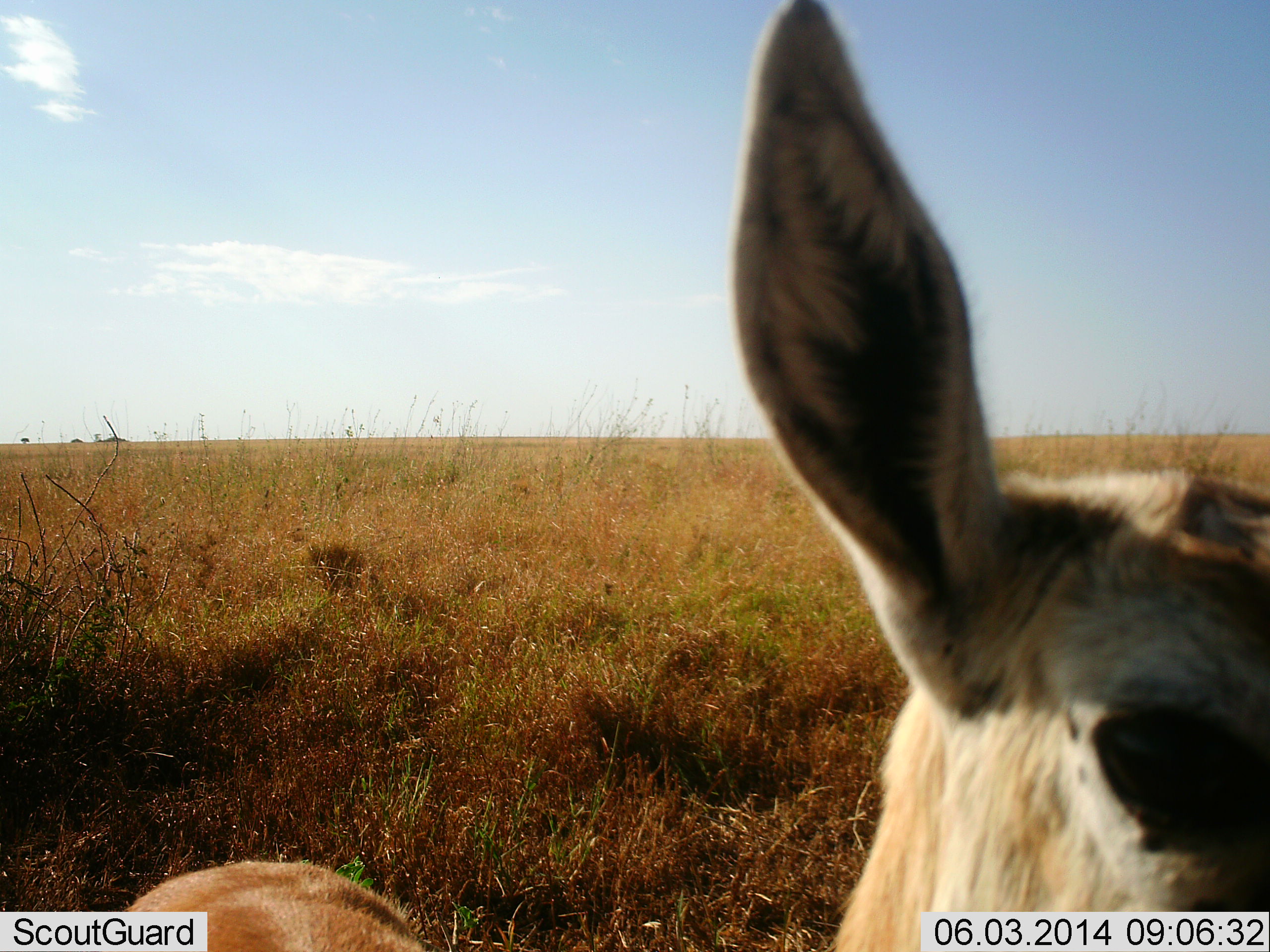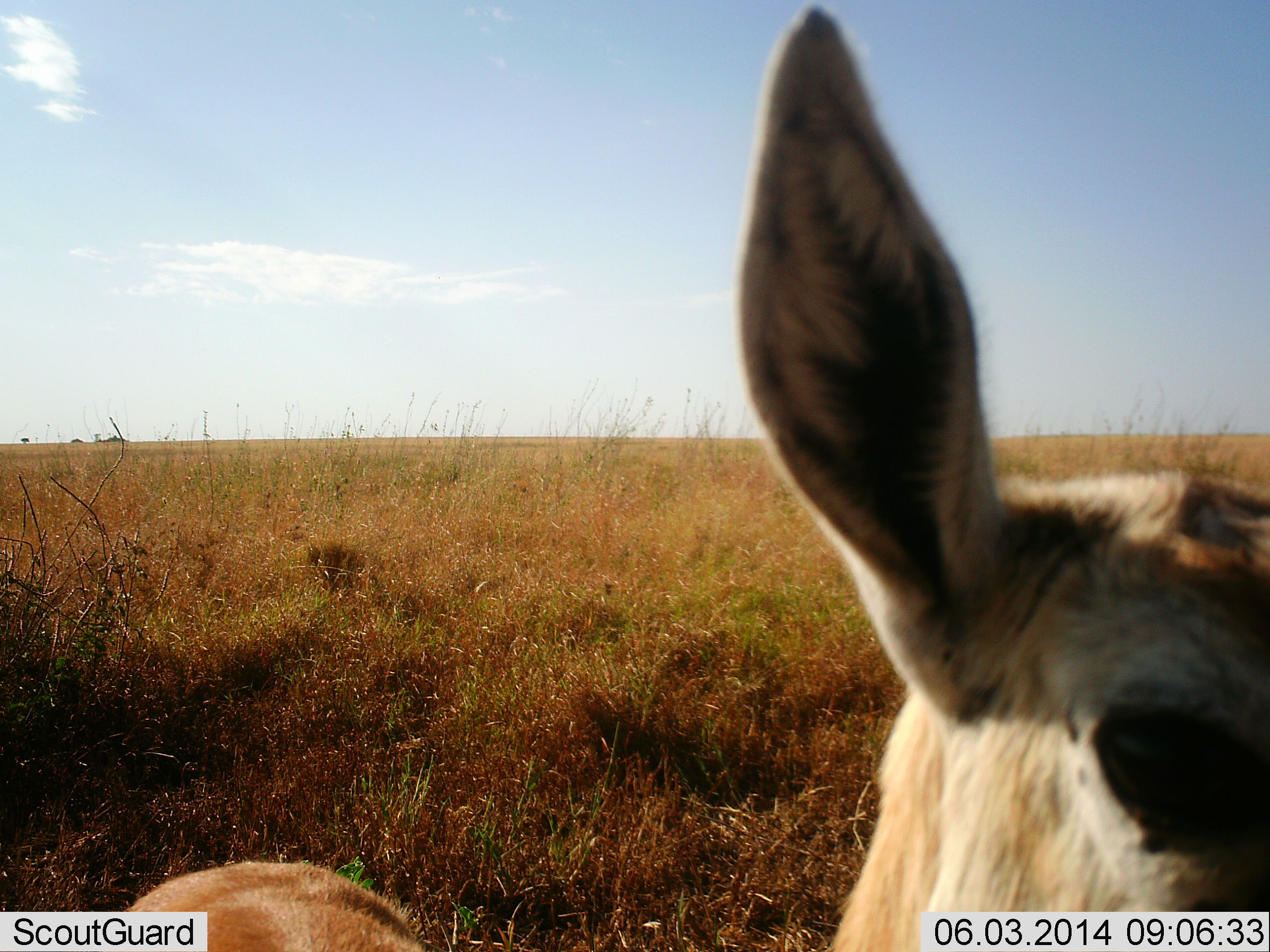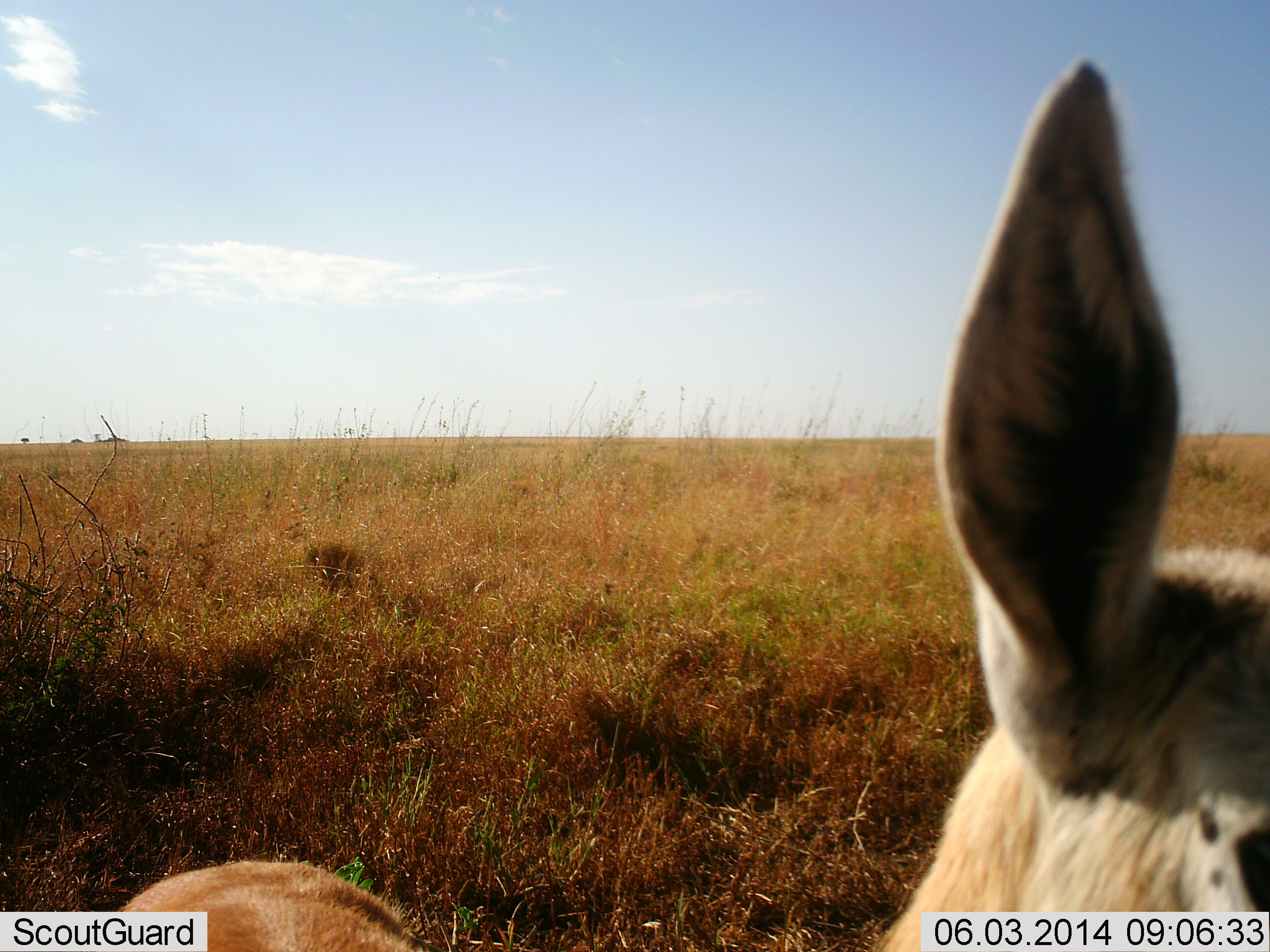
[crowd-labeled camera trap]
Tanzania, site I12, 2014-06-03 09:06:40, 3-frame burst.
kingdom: Animalia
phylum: Chordata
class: Mammalia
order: Artiodactyla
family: Bovidae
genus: Eudorcas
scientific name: Eudorcas thomsonii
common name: thomson's gazelle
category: gazellethomsons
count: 1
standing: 88%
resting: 6%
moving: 6%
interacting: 0%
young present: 0%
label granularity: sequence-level